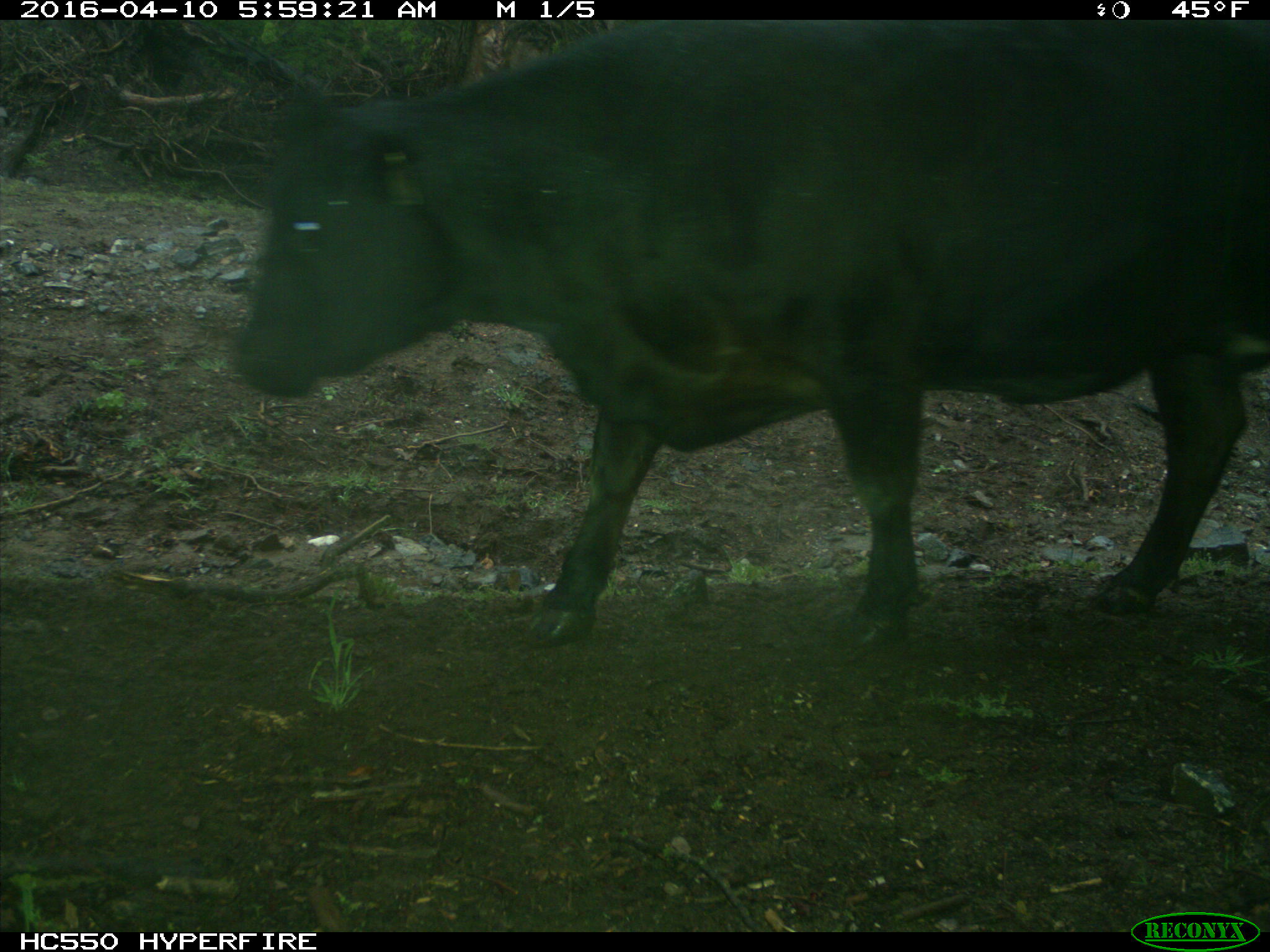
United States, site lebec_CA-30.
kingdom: Animalia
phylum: Chordata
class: Mammalia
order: Artiodactyla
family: Bovidae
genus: Bos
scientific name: Bos taurus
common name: domestic cow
Bos taurus (domestic cow).